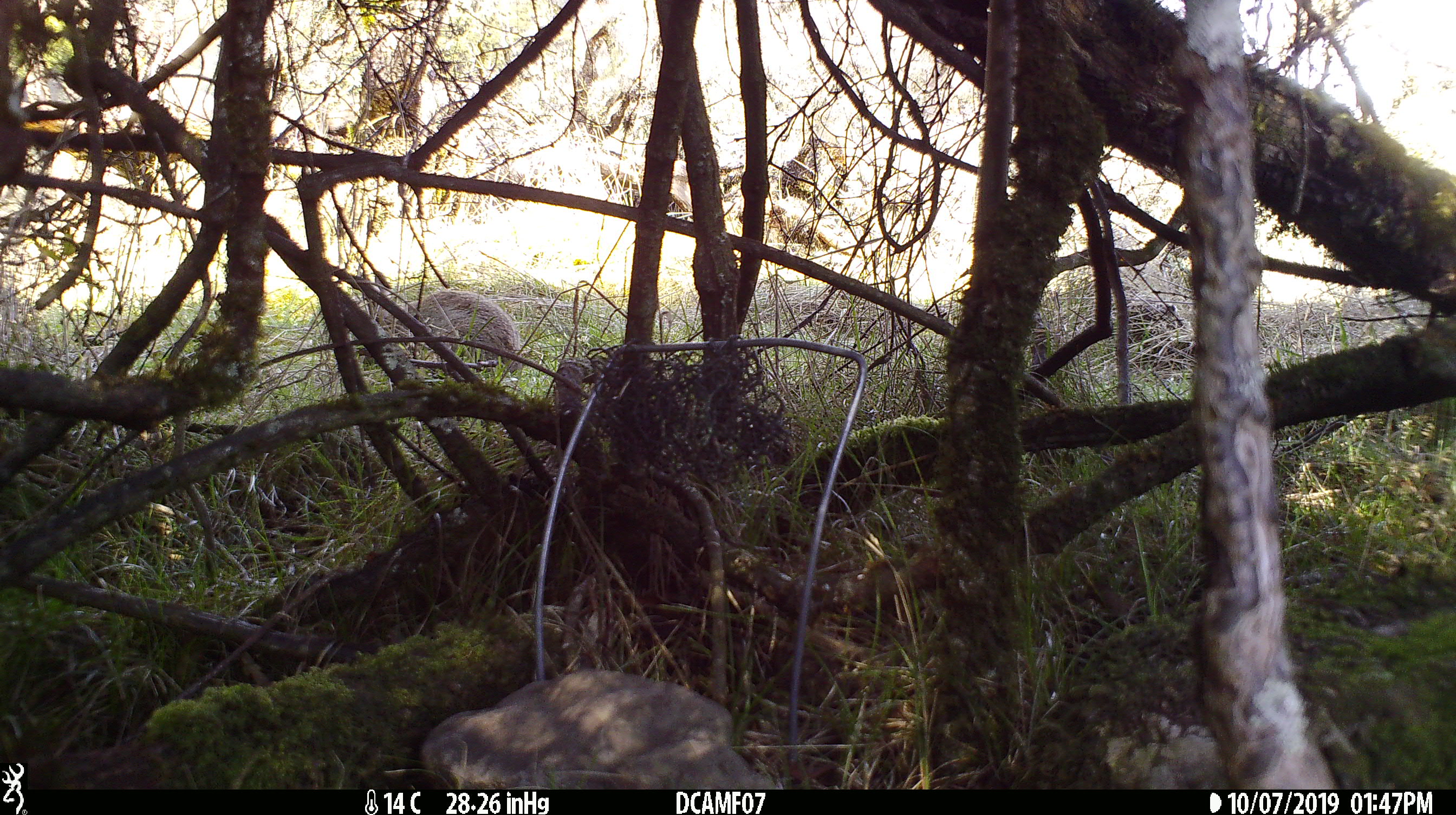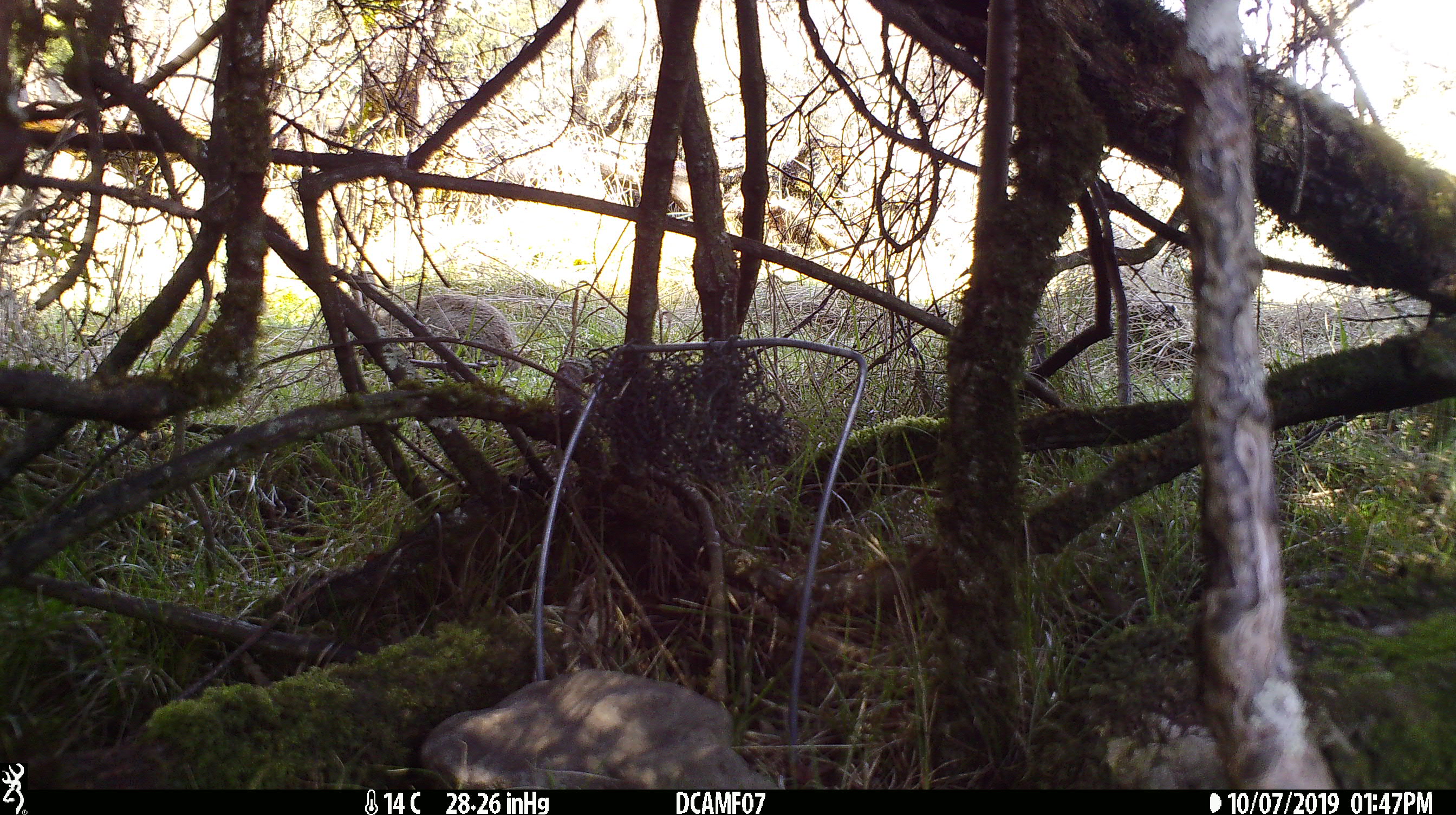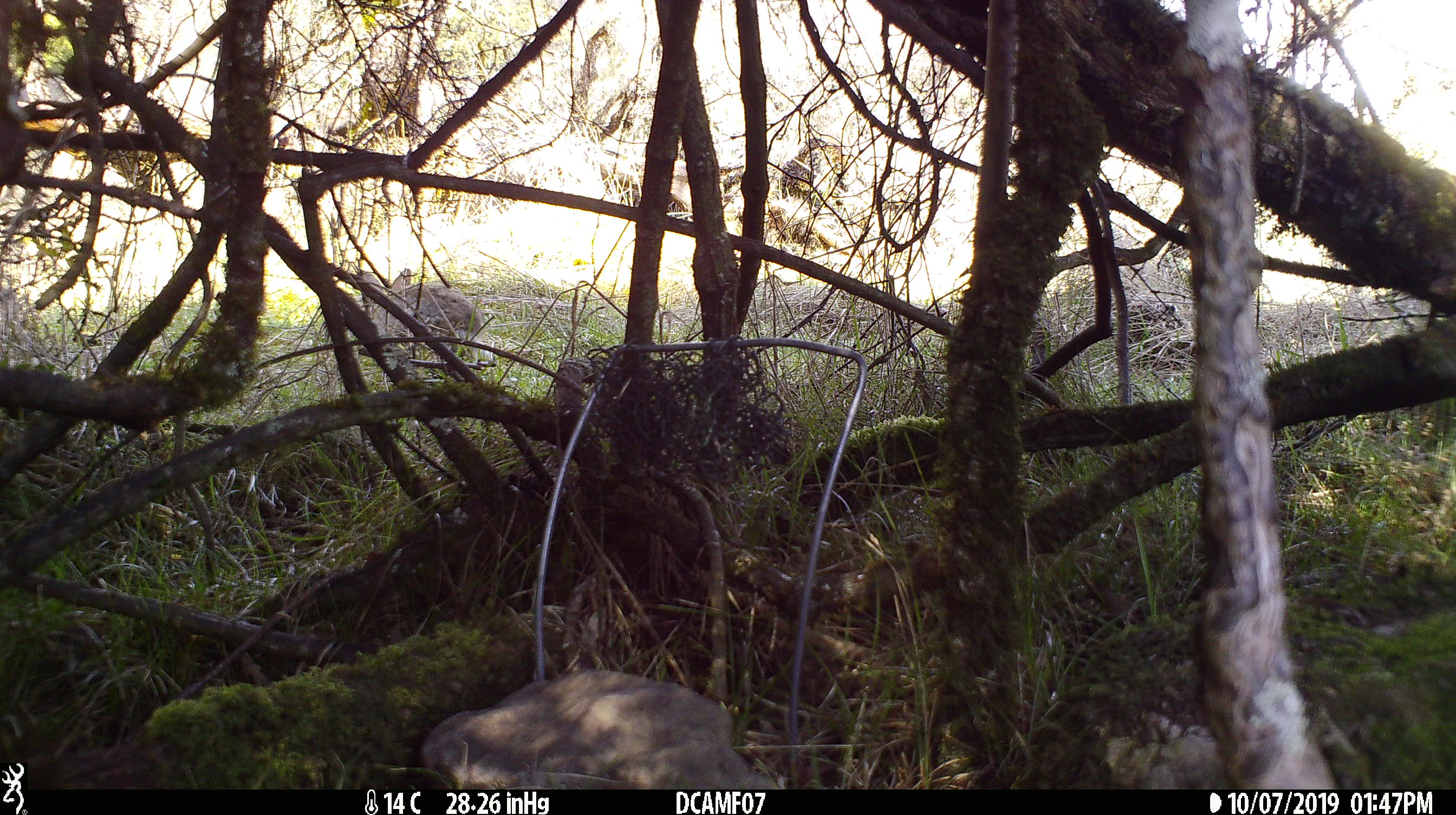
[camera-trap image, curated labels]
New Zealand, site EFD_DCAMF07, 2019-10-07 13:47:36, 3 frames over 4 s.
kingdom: Animalia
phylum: Chordata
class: Mammalia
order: Lagomorpha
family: Leporidae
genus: Oryctolagus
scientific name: Oryctolagus cuniculus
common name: european rabbit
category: rabbit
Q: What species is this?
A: Rabbit (european rabbit) (Oryctolagus cuniculus).